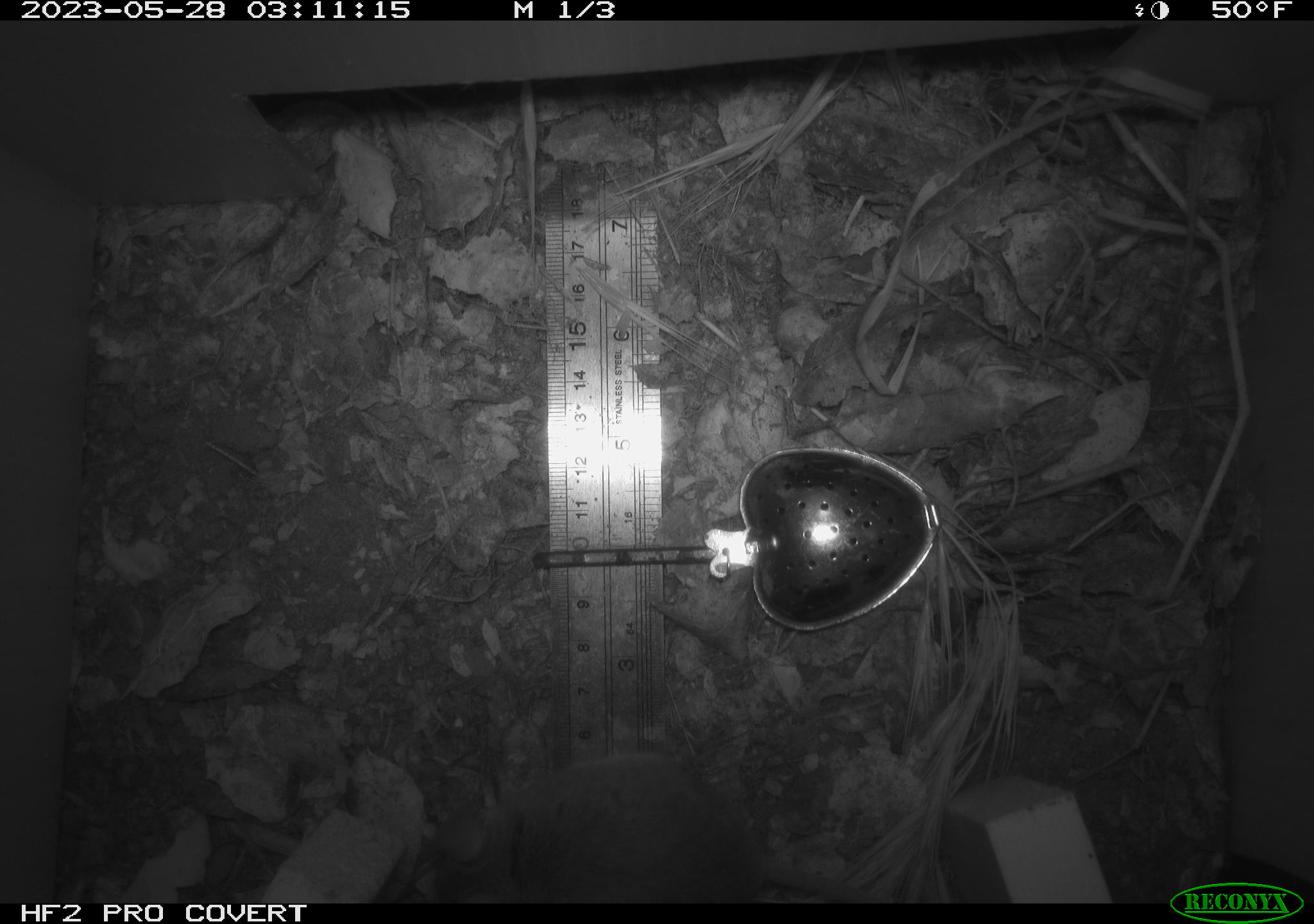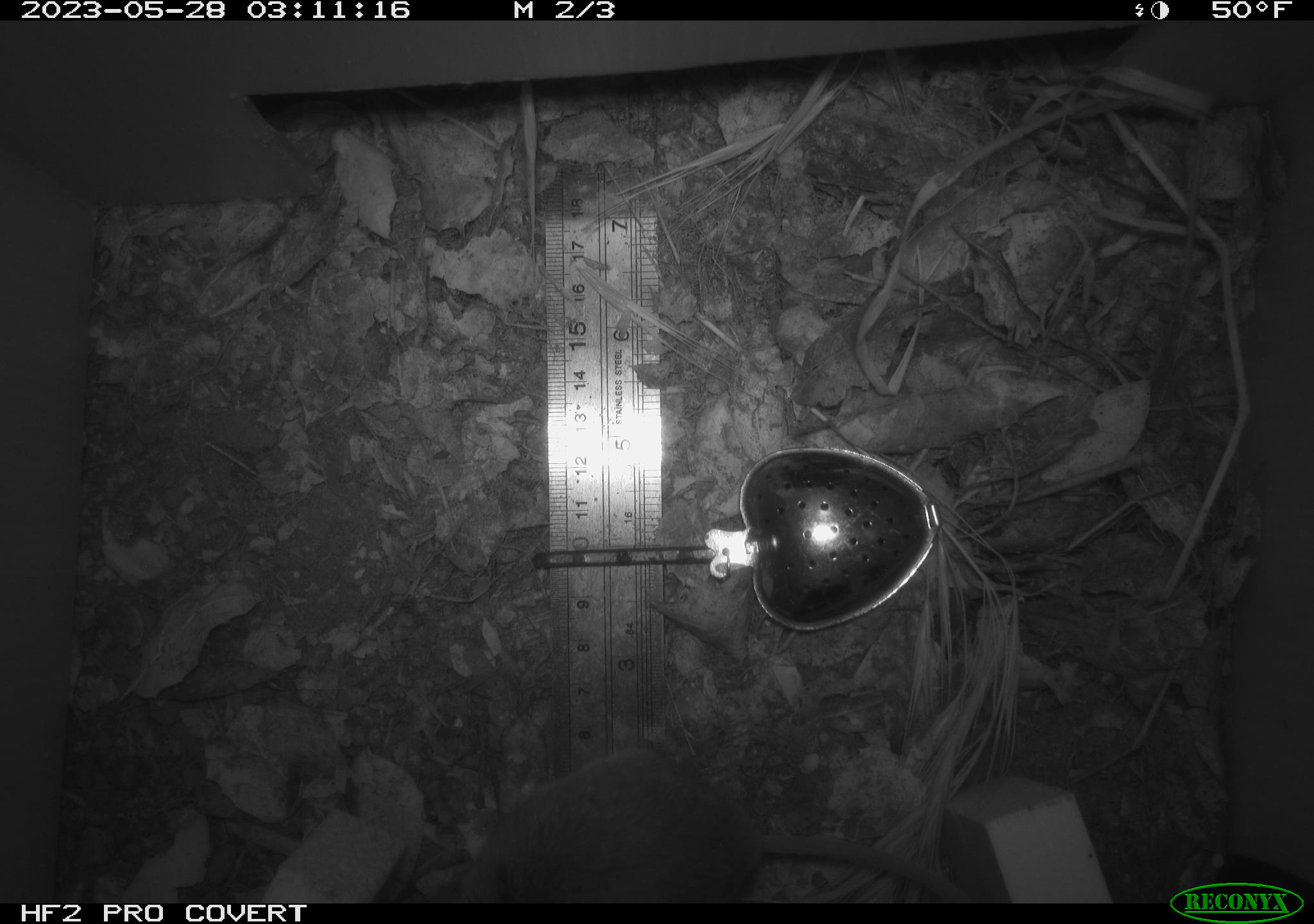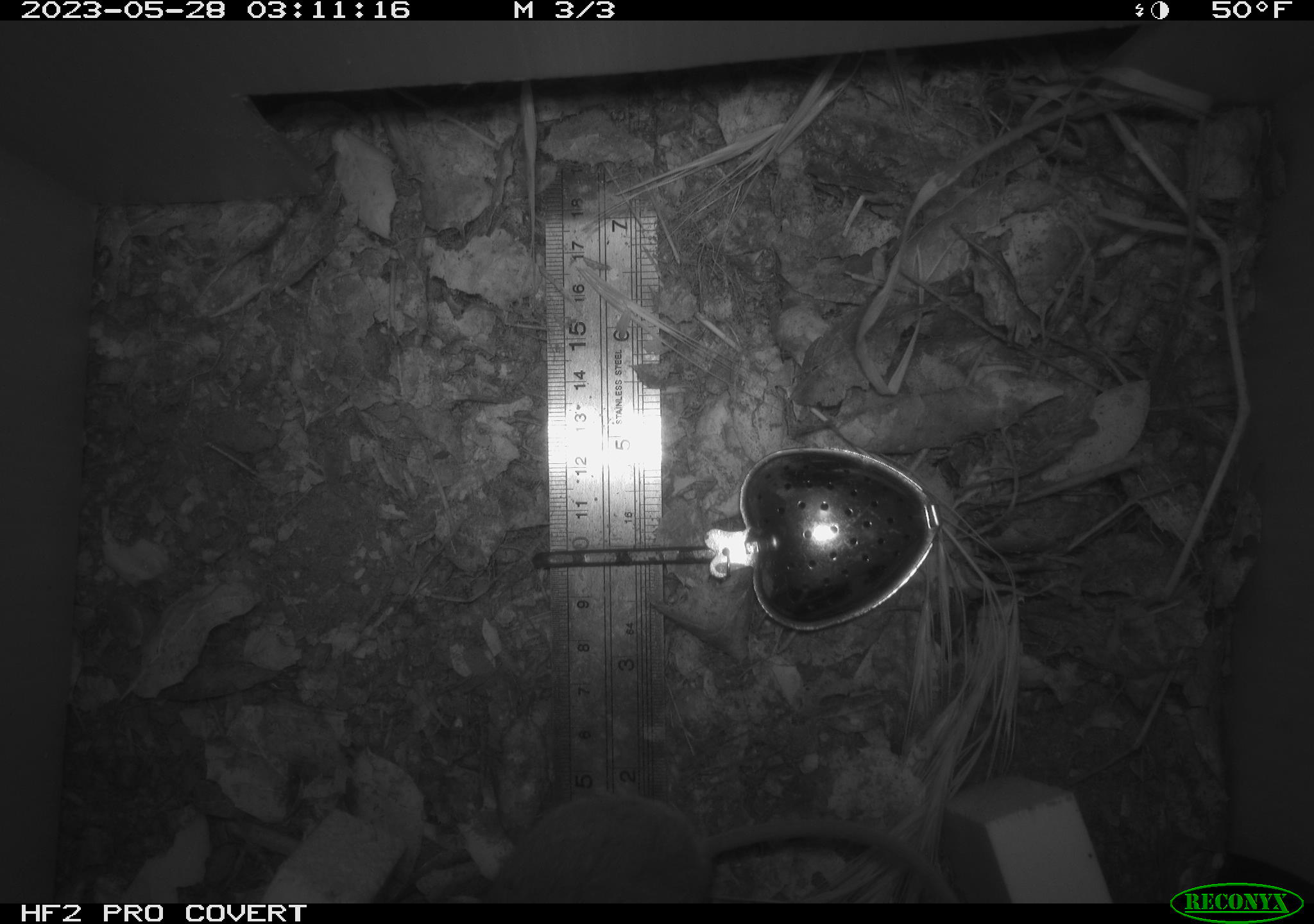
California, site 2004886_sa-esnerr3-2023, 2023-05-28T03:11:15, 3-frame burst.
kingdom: Animalia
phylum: Chordata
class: Mammalia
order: Rodentia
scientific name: Rodentia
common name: mouse species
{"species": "mouse species (Rodentia)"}